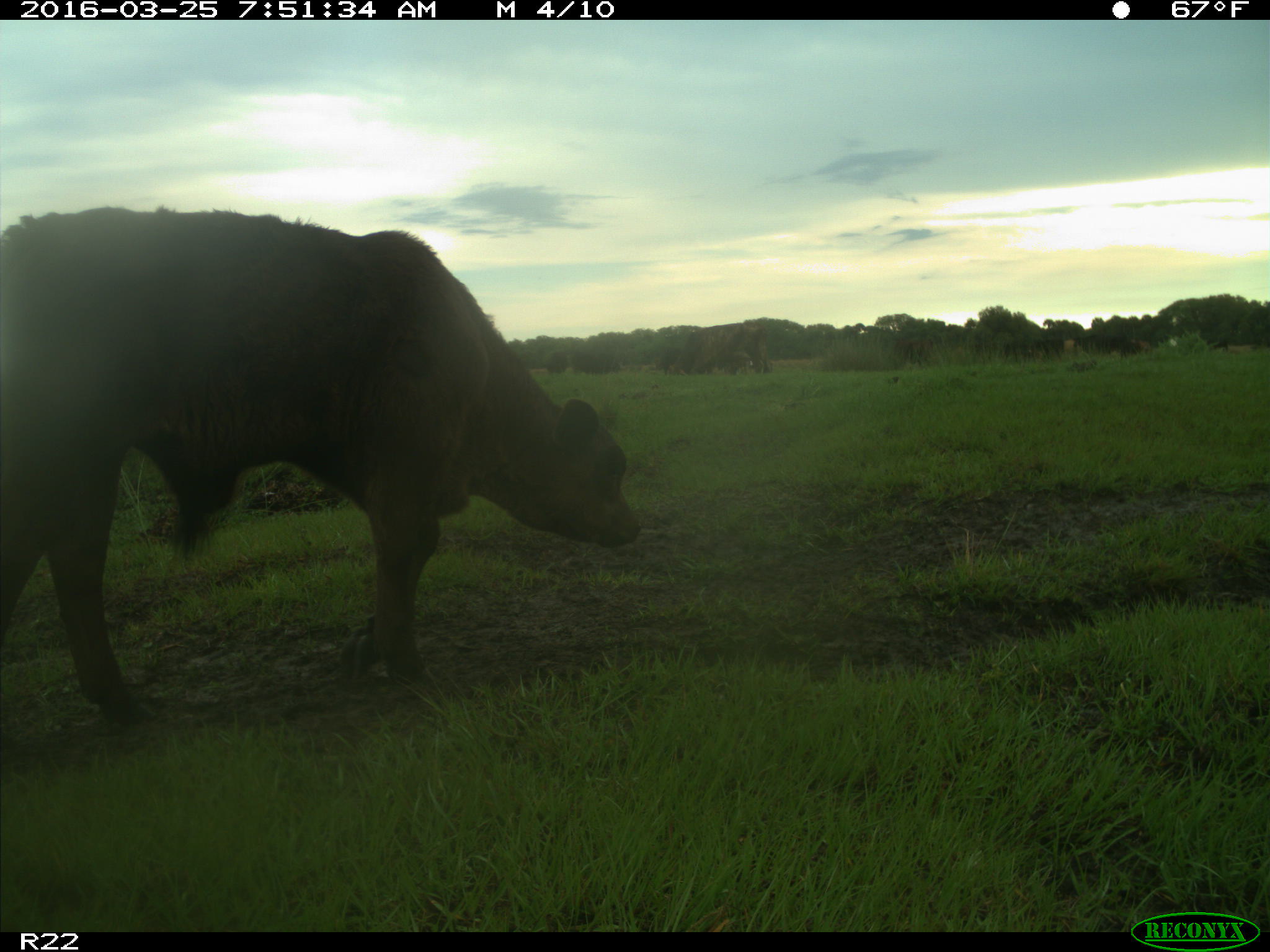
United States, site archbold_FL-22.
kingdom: Animalia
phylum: Chordata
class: Mammalia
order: Artiodactyla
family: Bovidae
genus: Bos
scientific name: Bos taurus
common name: domestic cow